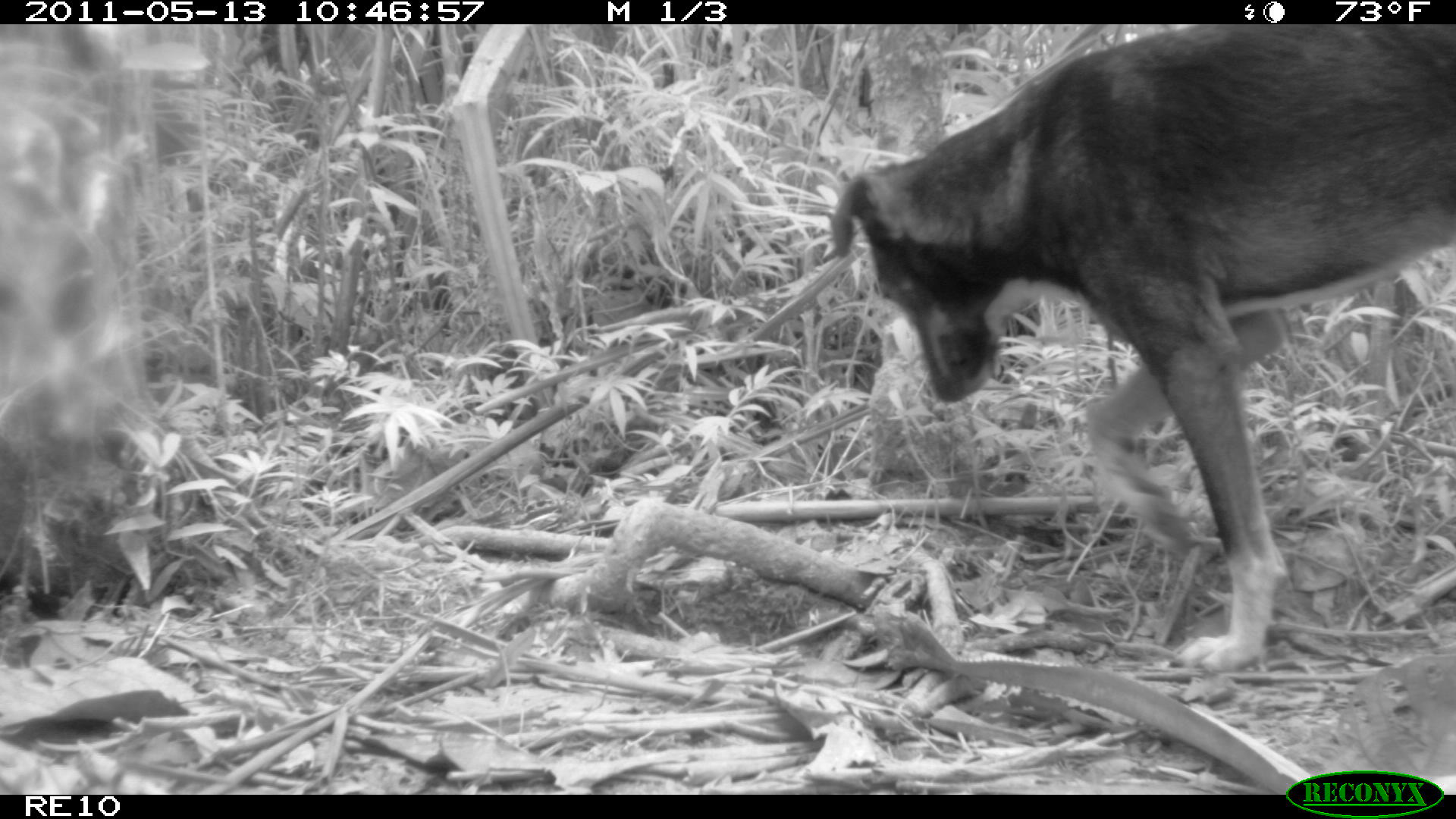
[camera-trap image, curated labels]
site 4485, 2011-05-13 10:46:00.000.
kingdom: Animalia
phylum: Chordata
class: Mammalia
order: Carnivora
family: Canidae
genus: Canis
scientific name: Canis familiaris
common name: domestic dog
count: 2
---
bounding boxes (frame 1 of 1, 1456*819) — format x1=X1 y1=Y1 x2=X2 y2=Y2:
canis familiaris: x1=826 y1=25 x2=1456 y2=673